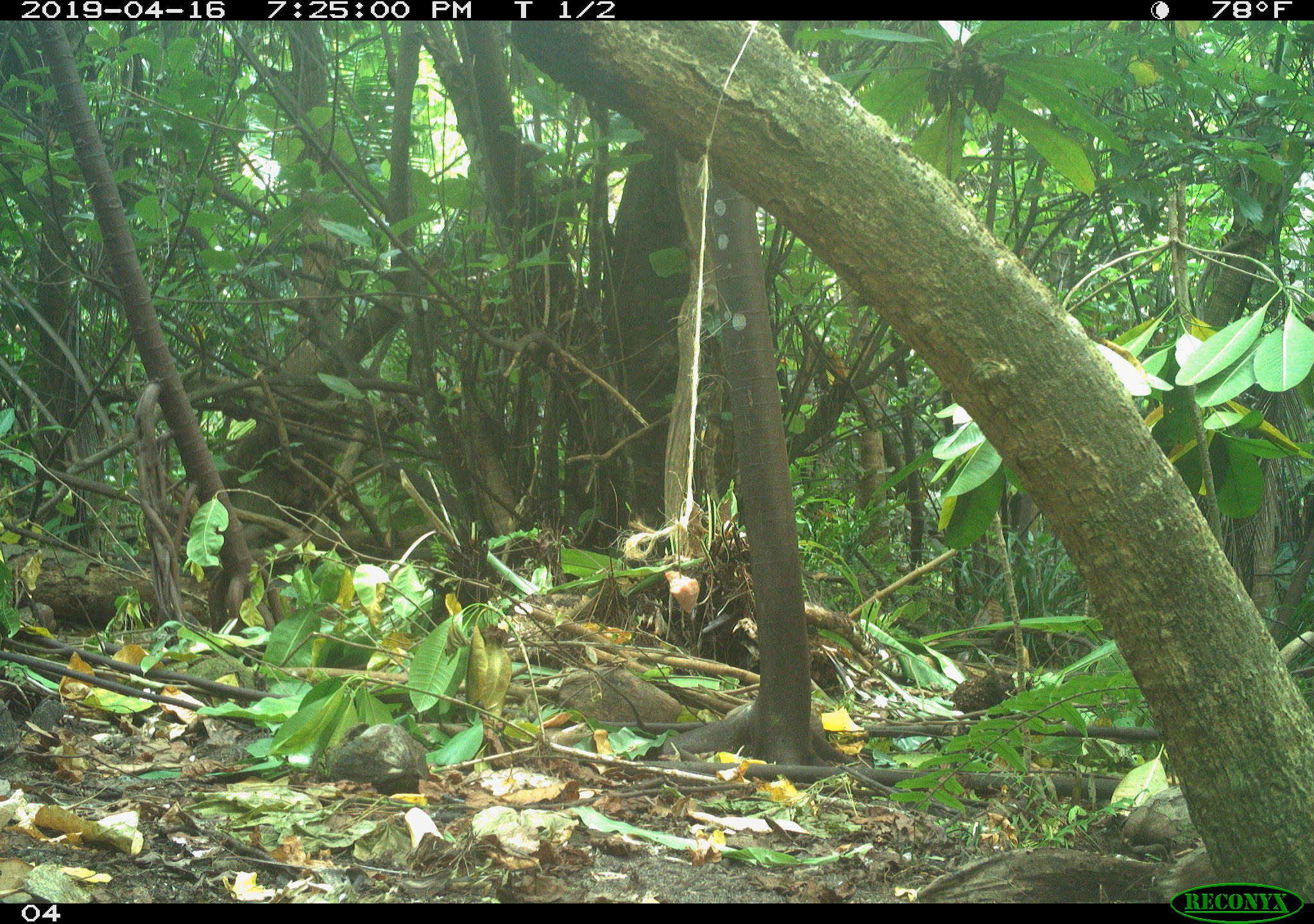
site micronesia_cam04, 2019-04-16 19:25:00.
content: no animal present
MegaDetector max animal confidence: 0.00